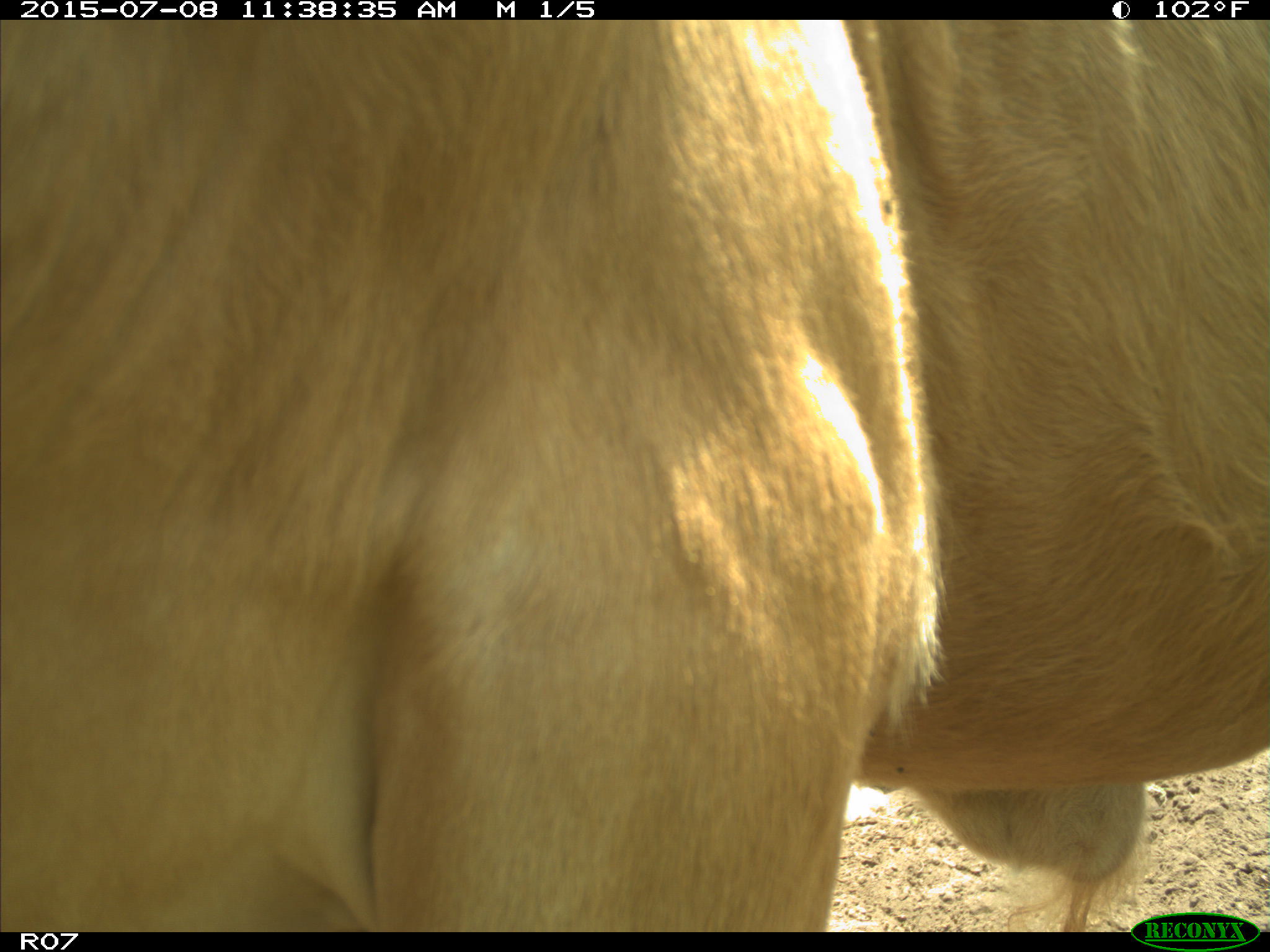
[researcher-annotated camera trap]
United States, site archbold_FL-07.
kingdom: Animalia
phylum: Chordata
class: Mammalia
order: Artiodactyla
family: Bovidae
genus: Bos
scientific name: Bos taurus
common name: domestic cow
Bos taurus (domestic cow).